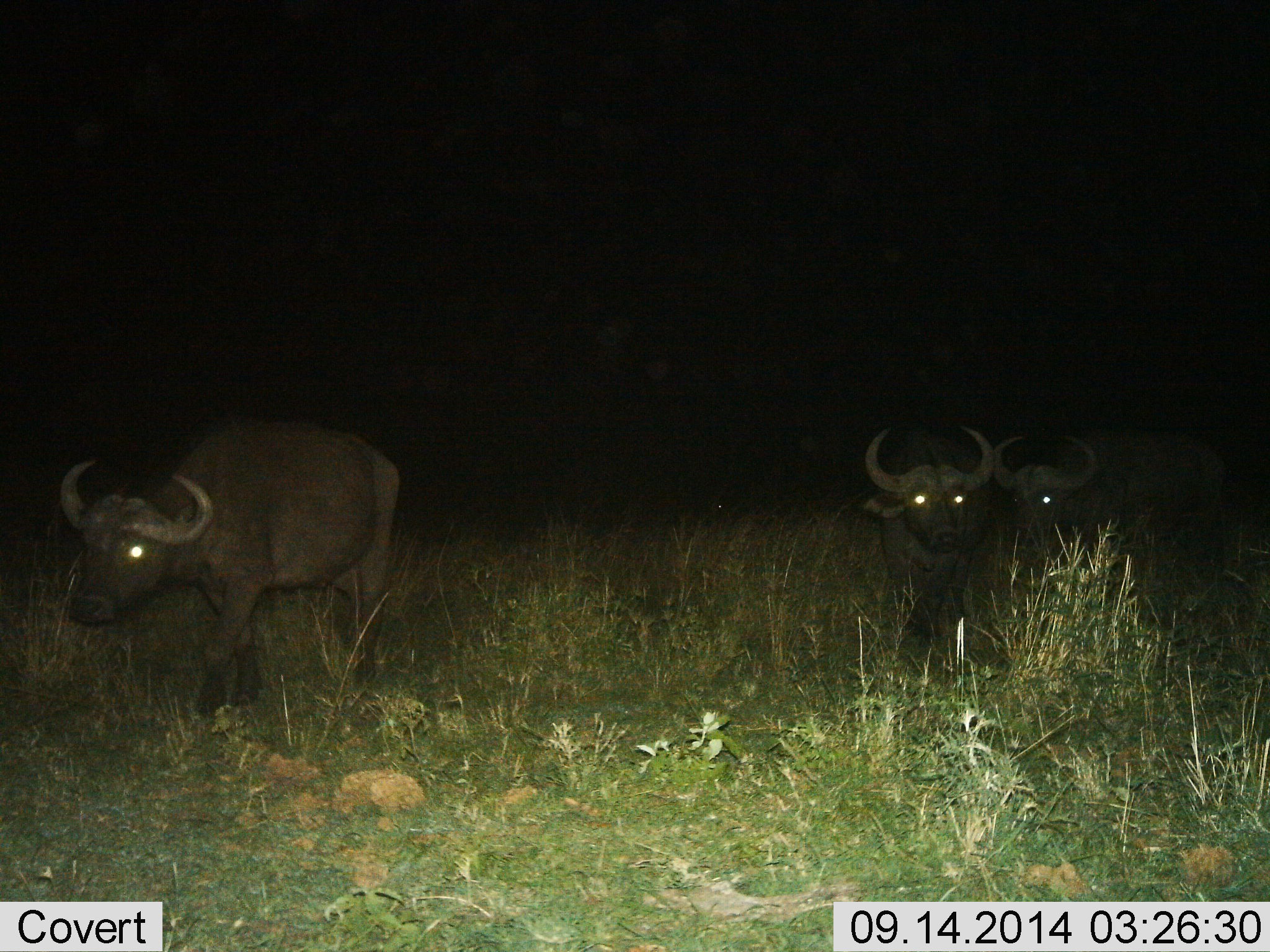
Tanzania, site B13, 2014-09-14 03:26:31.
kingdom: Animalia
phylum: Chordata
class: Mammalia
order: Artiodactyla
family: Bovidae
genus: Syncerus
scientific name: Syncerus caffer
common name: cape buffalo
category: buffalo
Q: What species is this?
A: Buffalo (cape buffalo) (Syncerus caffer).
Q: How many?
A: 3.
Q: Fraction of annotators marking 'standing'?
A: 20%.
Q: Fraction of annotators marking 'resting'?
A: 0%.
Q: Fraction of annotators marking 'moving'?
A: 100%.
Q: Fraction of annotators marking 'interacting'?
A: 0%.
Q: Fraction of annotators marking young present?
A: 0%.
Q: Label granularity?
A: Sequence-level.